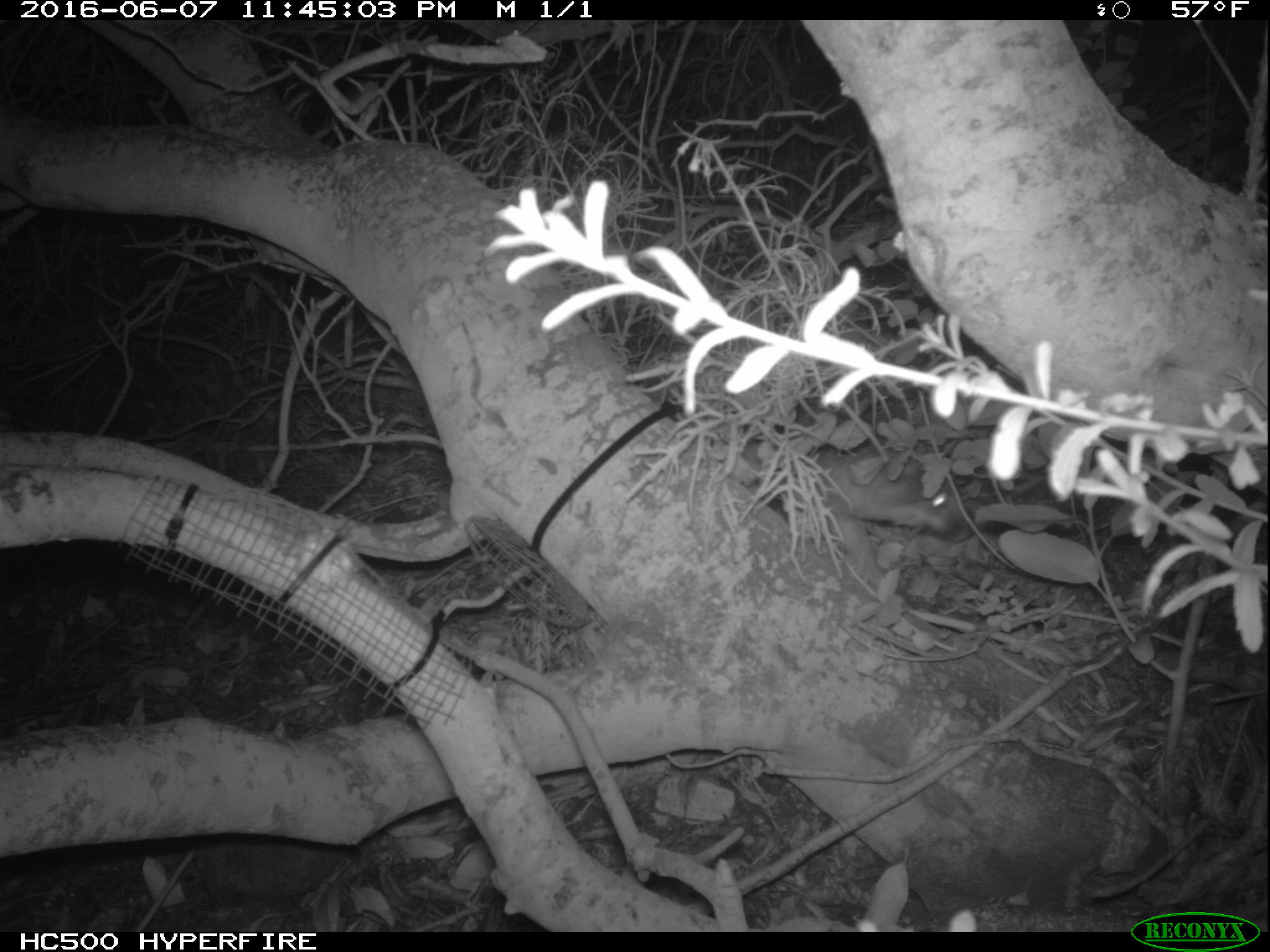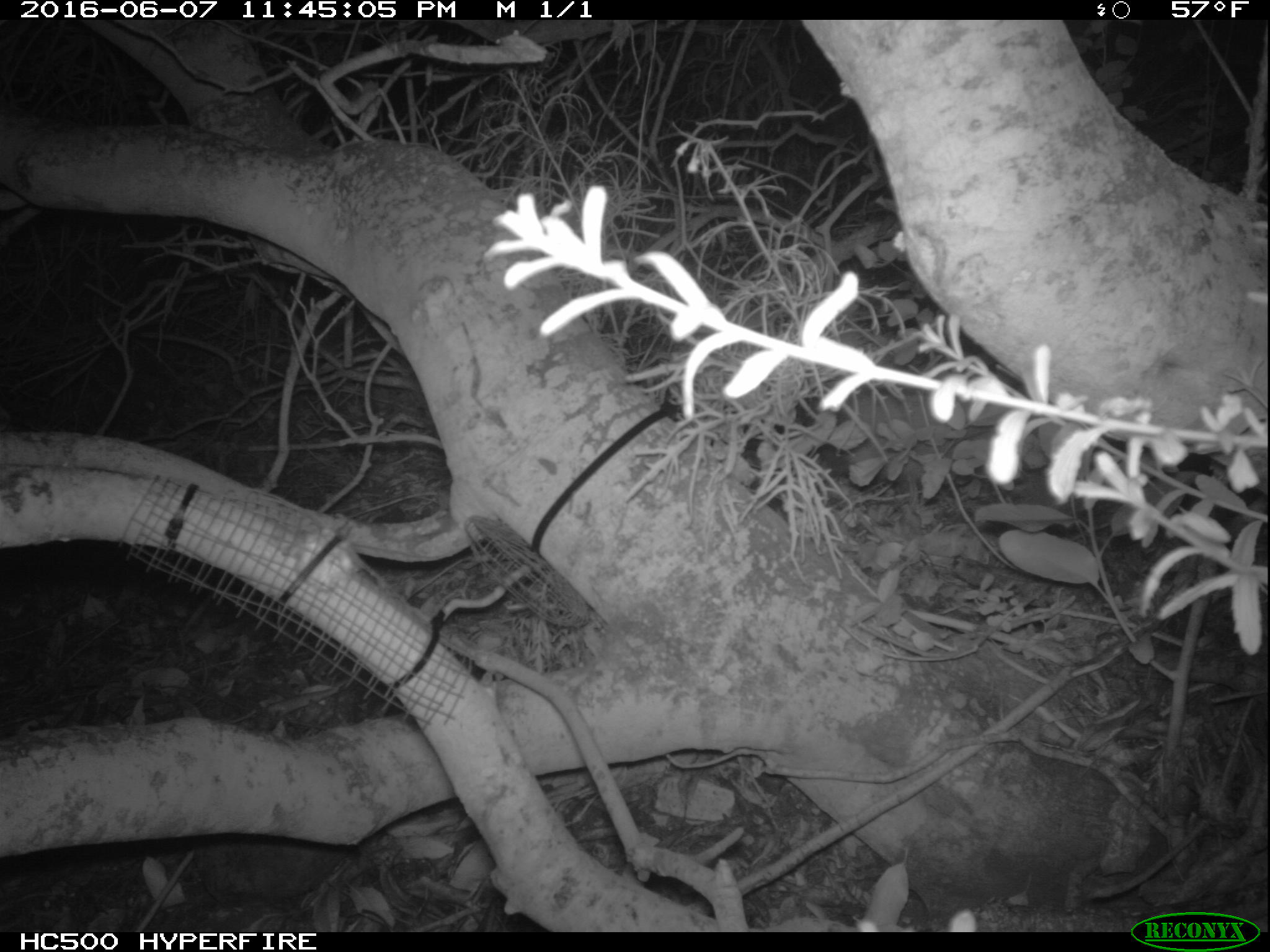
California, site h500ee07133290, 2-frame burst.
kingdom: Animalia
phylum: Chordata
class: Mammalia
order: Carnivora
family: Canidae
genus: Urocyon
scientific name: Urocyon littoralis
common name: island fox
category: fox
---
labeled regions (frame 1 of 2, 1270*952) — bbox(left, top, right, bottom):
fox: bbox(743, 439, 974, 584)